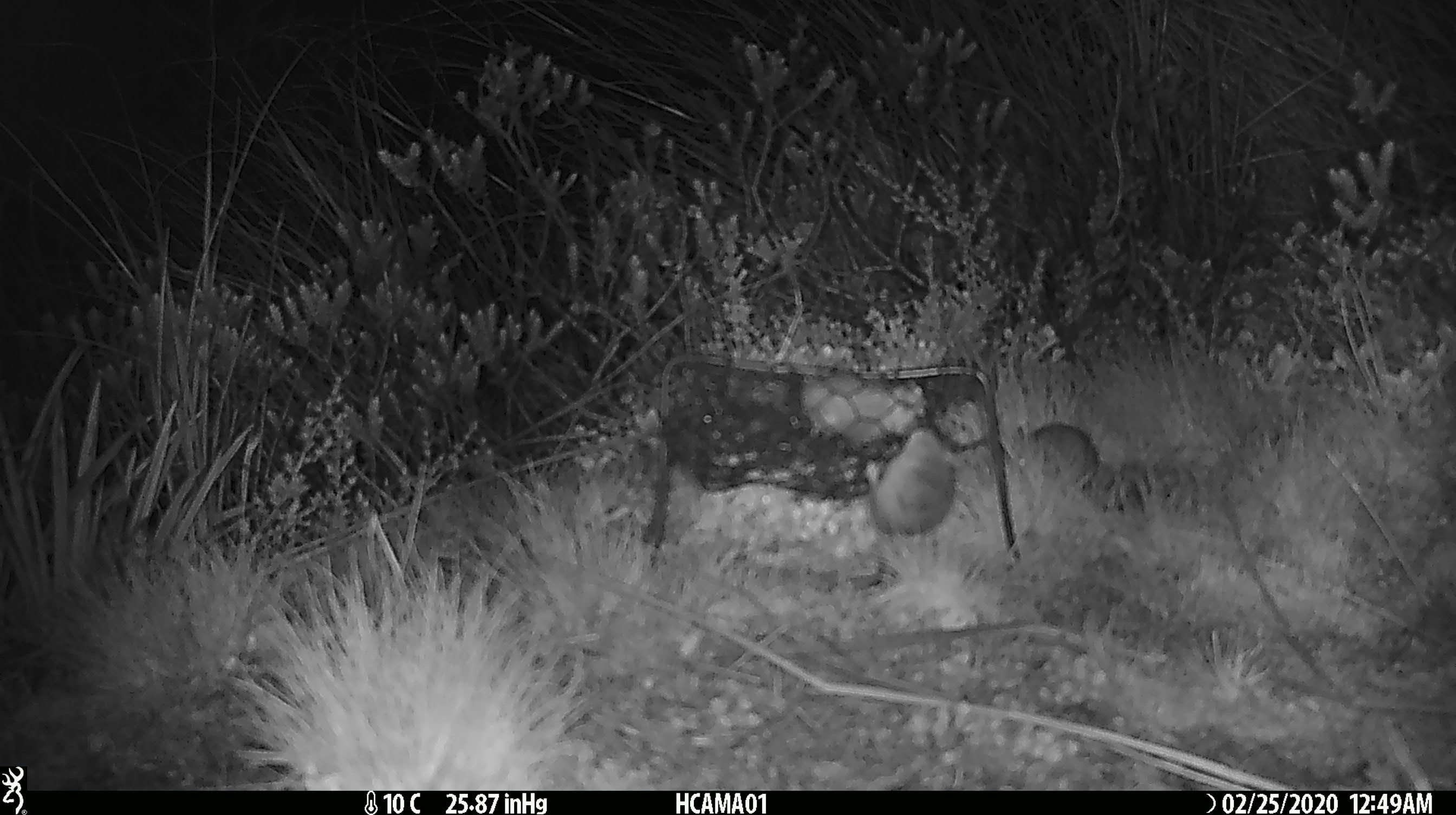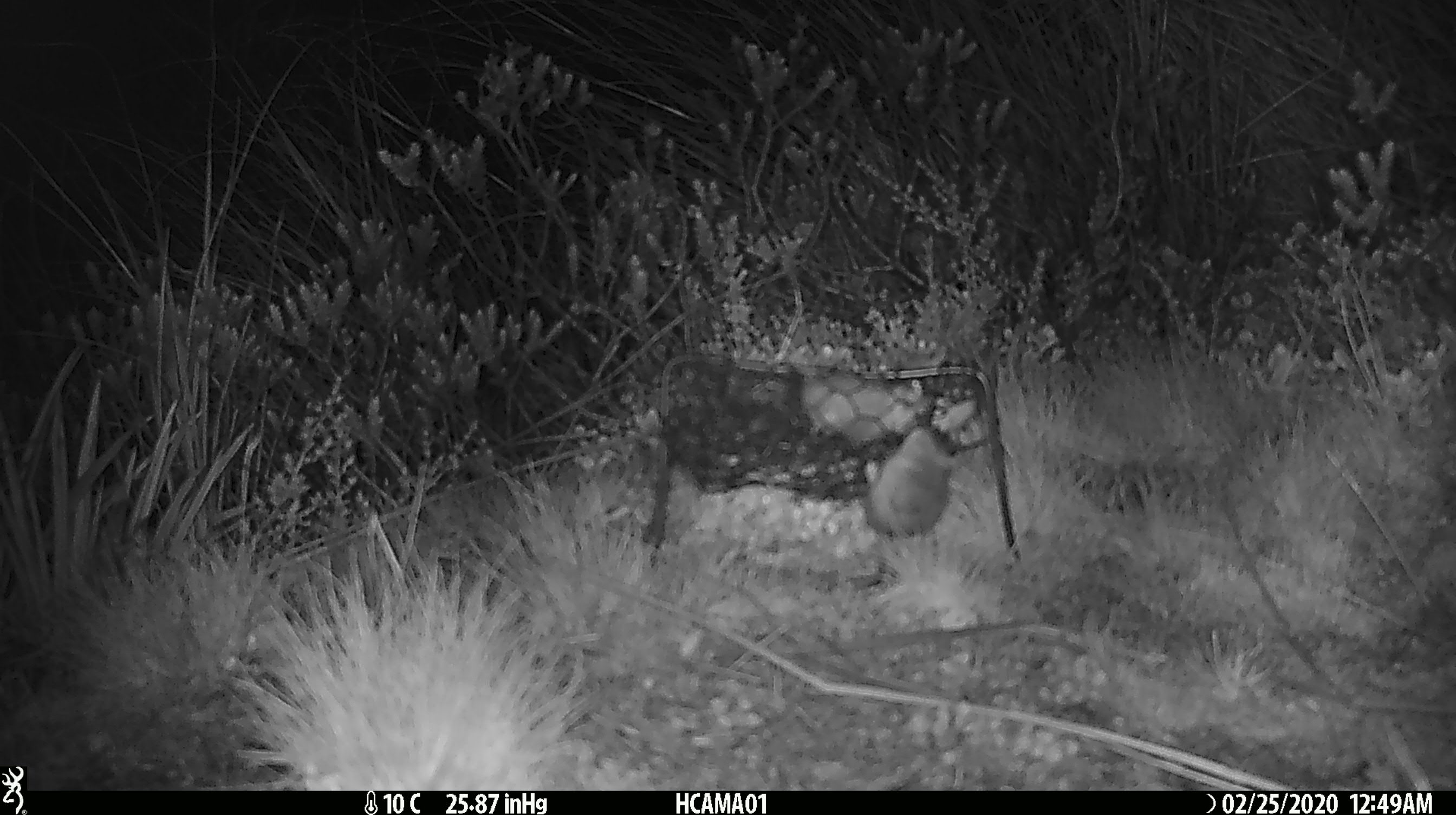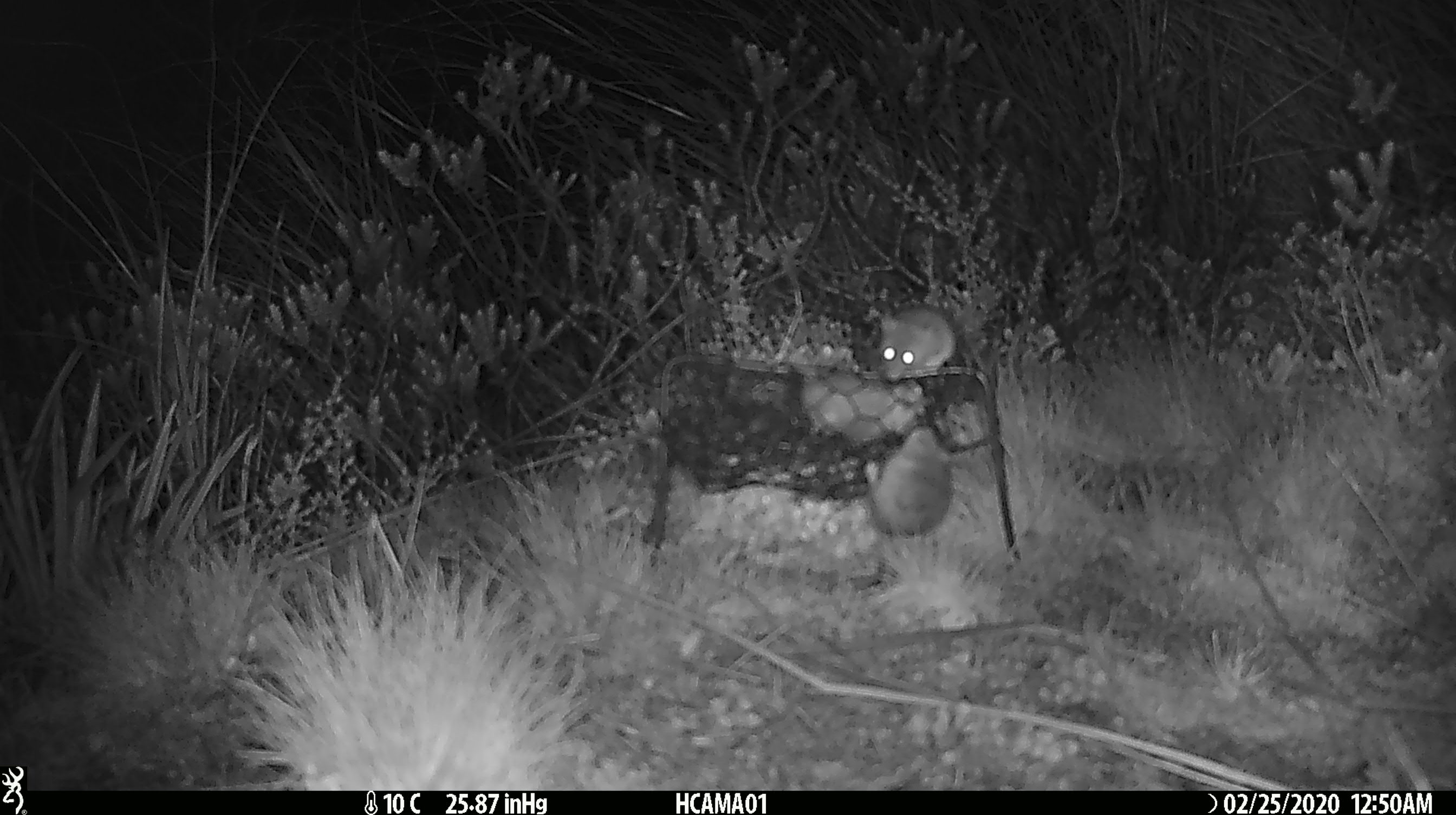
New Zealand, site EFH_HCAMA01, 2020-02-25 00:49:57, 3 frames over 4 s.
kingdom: Animalia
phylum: Chordata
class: Mammalia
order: Rodentia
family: Muridae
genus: Mus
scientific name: Mus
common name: mouse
Mouse (Mus).